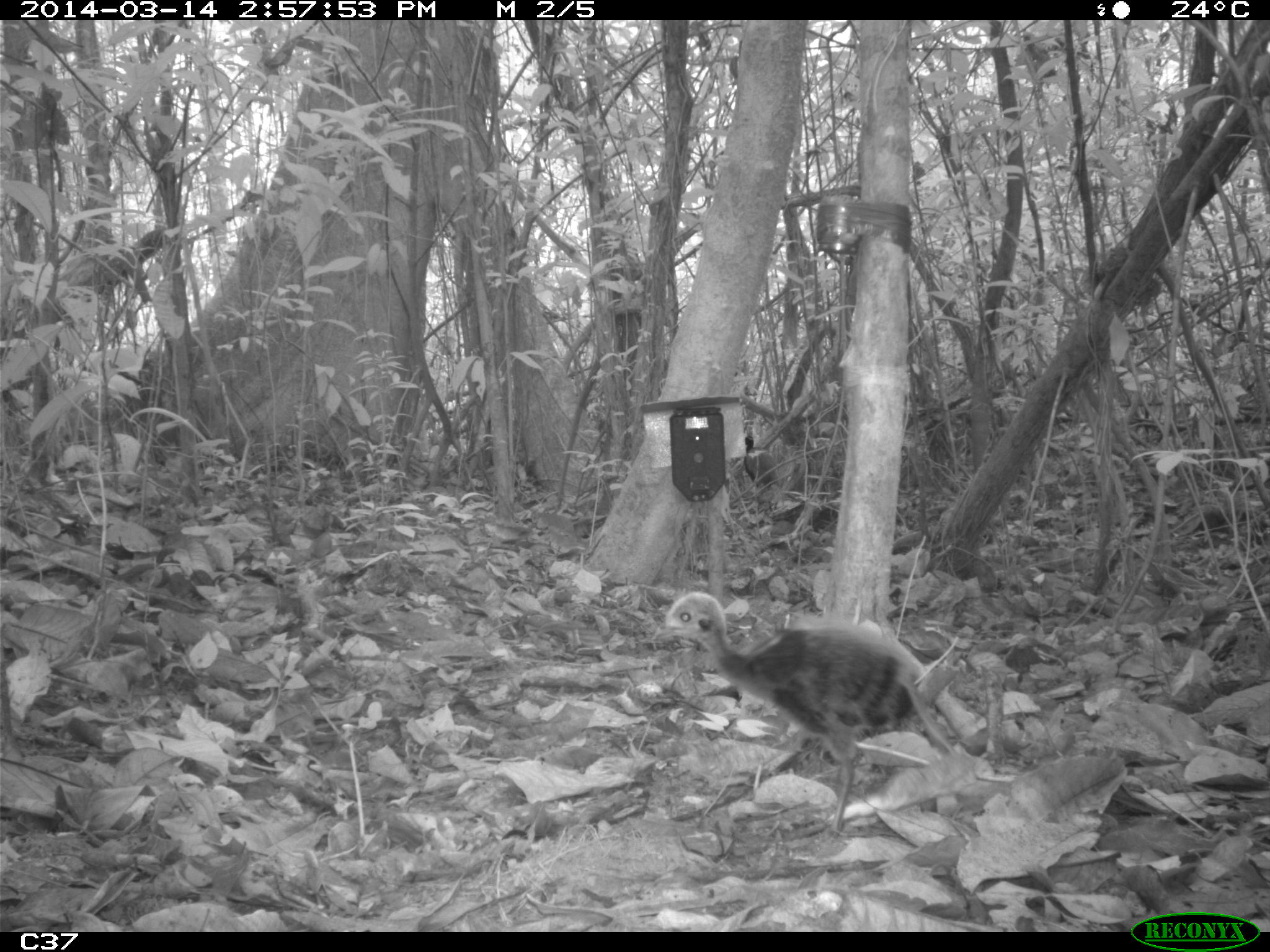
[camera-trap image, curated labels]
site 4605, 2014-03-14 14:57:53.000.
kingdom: Animalia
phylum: Chordata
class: Aves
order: Gruiformes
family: Psophiidae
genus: Psophia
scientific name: Psophia crepitans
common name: gray-winged trumpeter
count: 3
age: adult